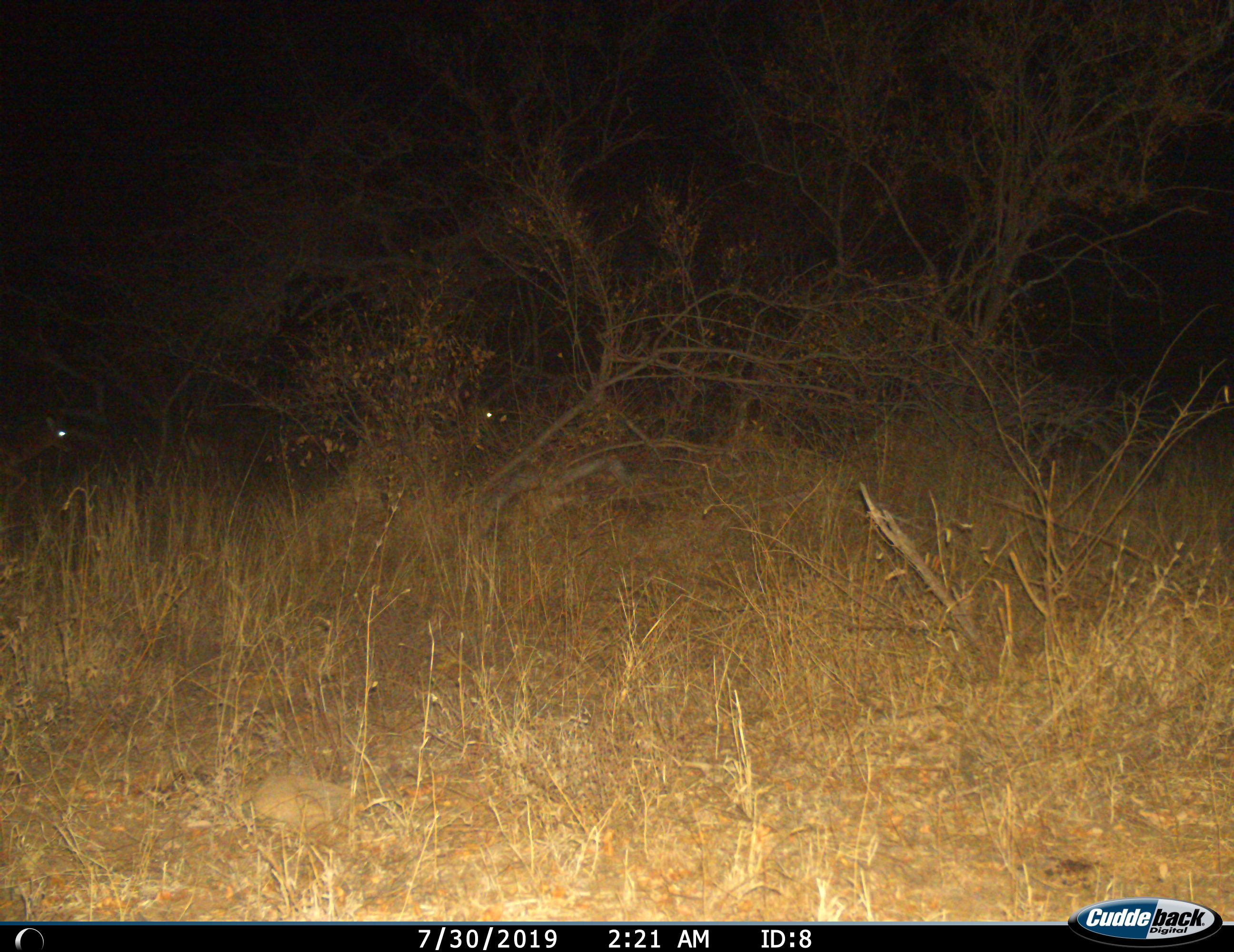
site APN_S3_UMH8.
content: unidentified animal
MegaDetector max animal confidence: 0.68